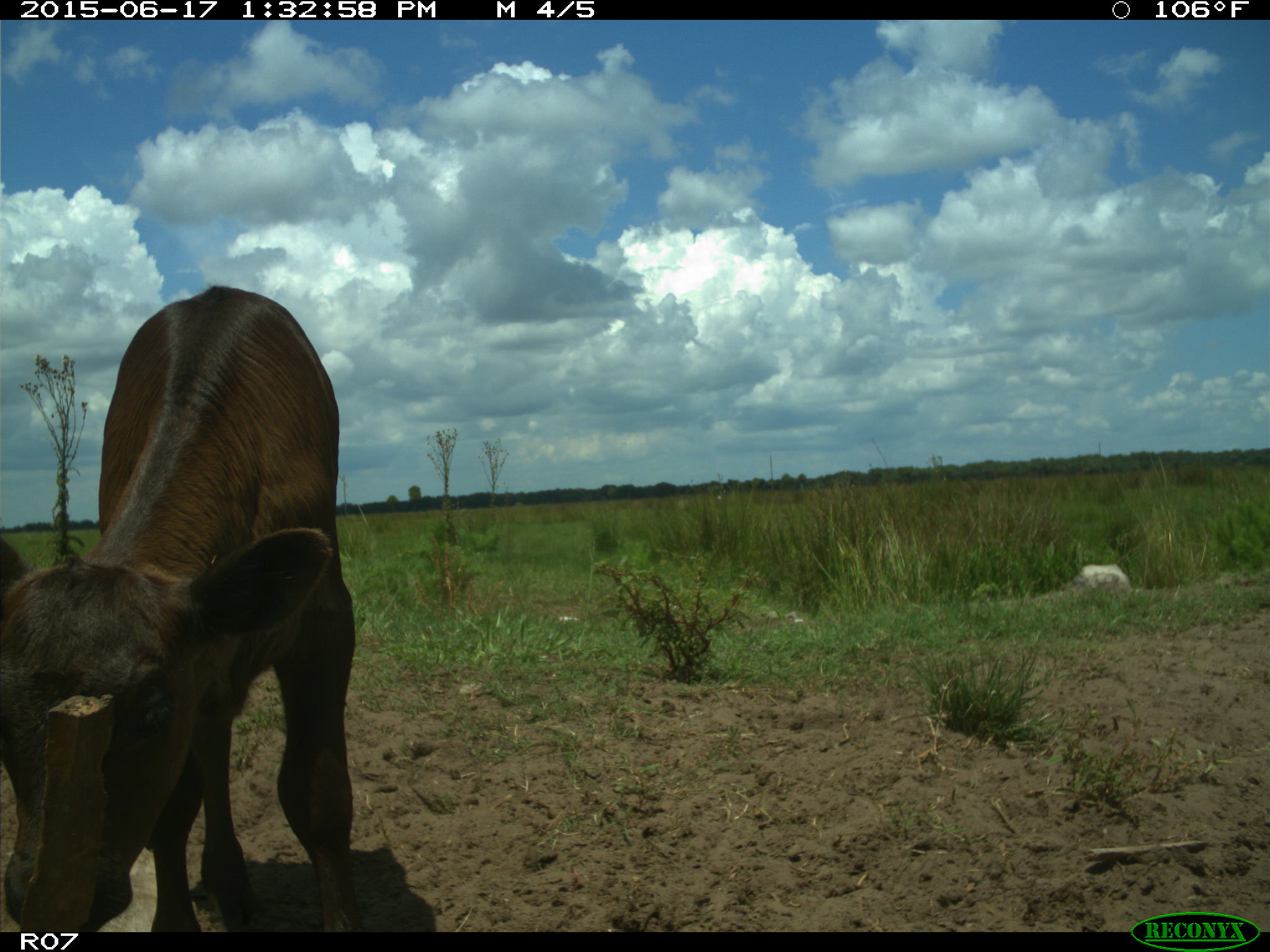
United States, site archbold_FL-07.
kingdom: Animalia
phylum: Chordata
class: Mammalia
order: Artiodactyla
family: Bovidae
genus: Bos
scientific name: Bos taurus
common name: domestic cow